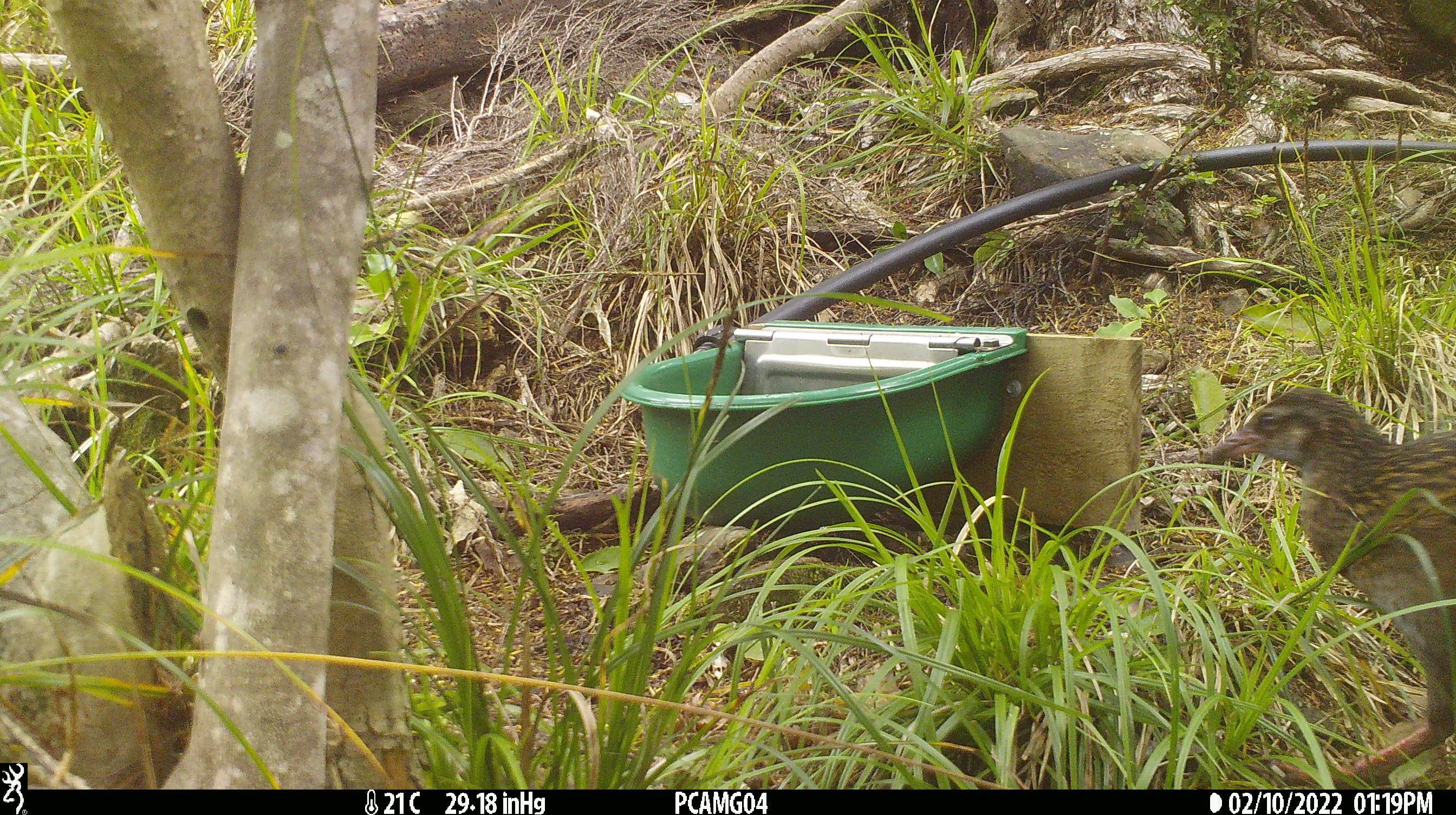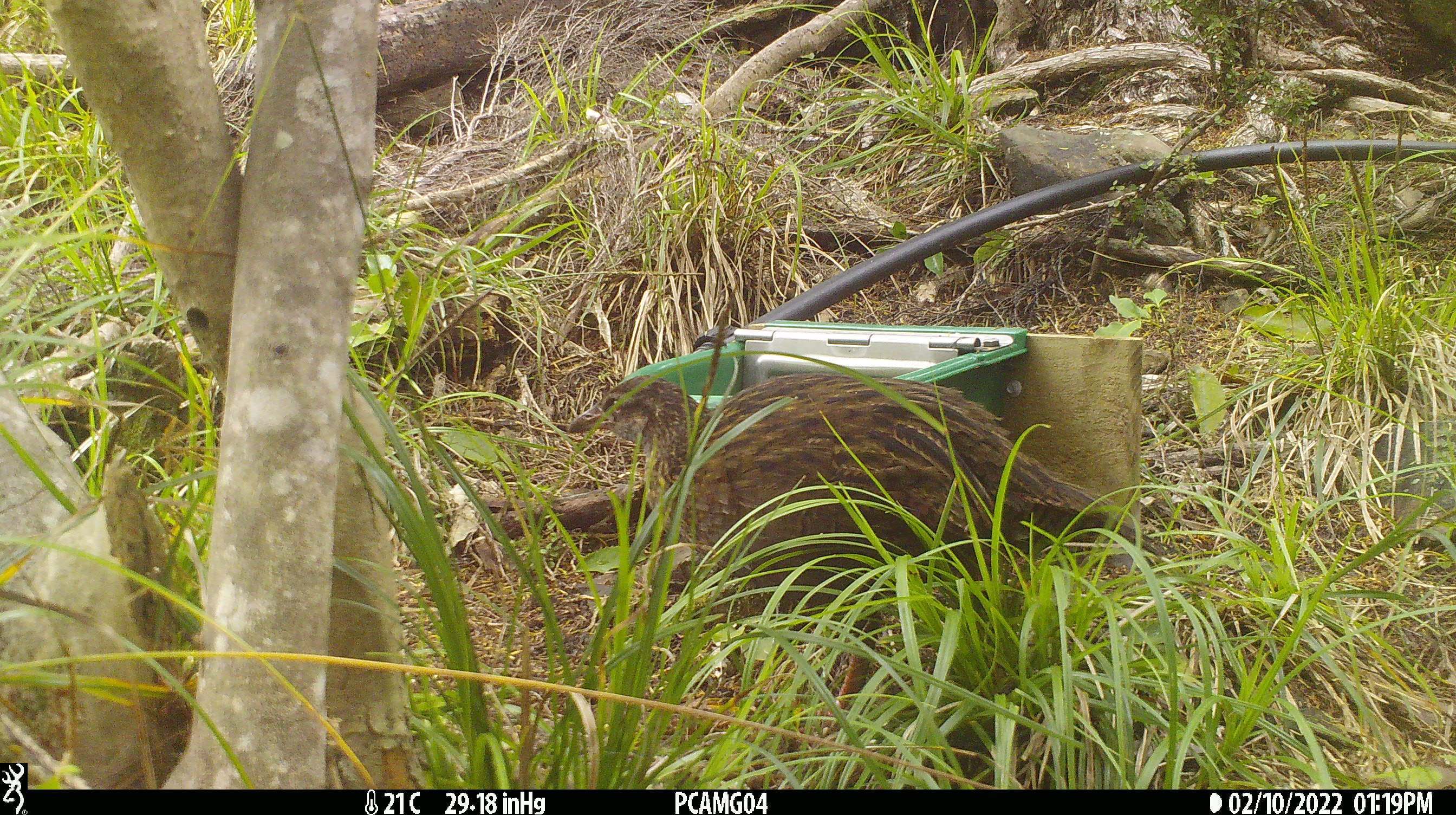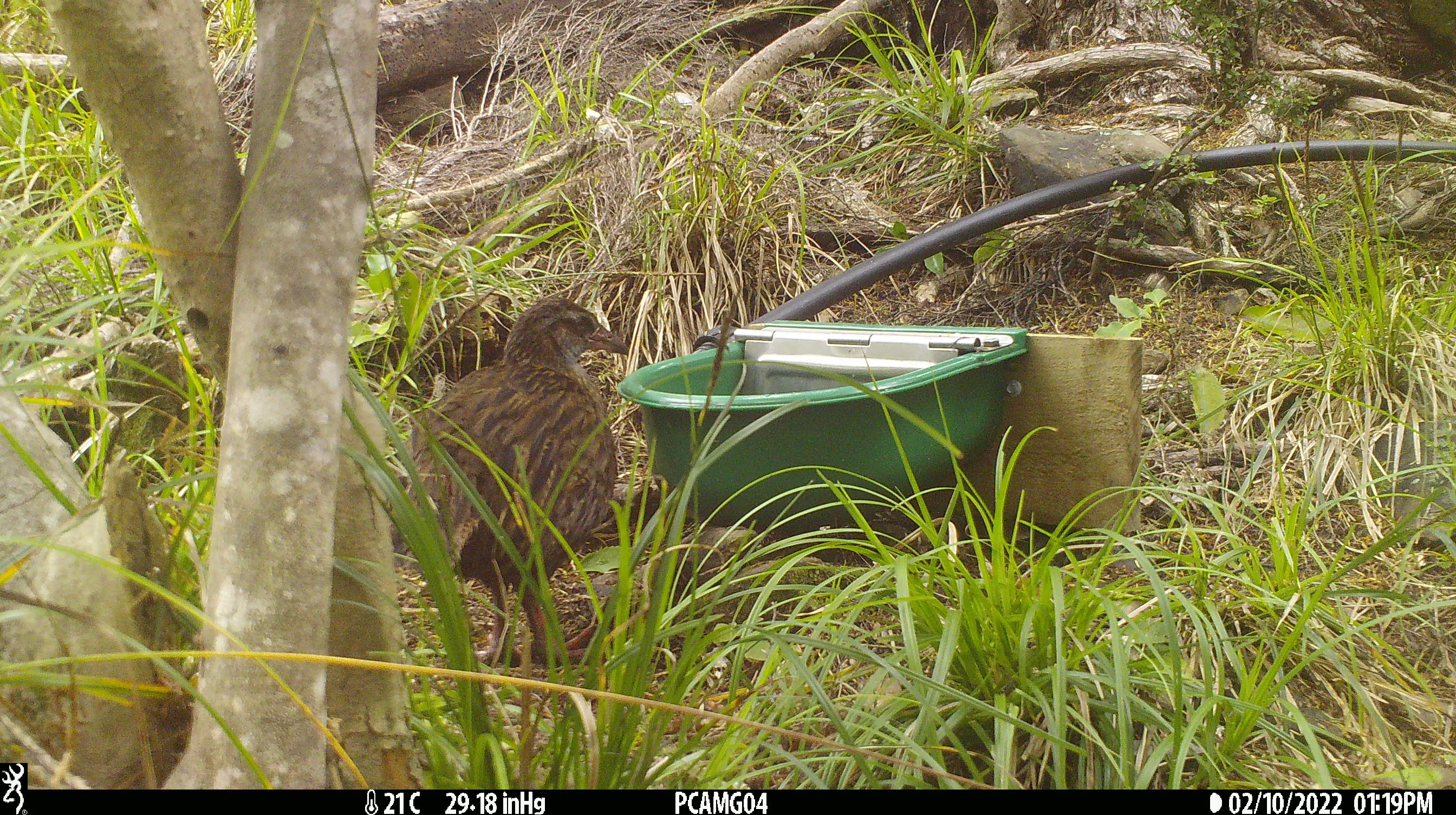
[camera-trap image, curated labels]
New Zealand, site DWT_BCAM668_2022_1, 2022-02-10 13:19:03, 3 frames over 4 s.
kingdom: Animalia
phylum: Chordata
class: Aves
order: Gruiformes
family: Rallidae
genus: Gallirallus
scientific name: Gallirallus australis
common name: weka